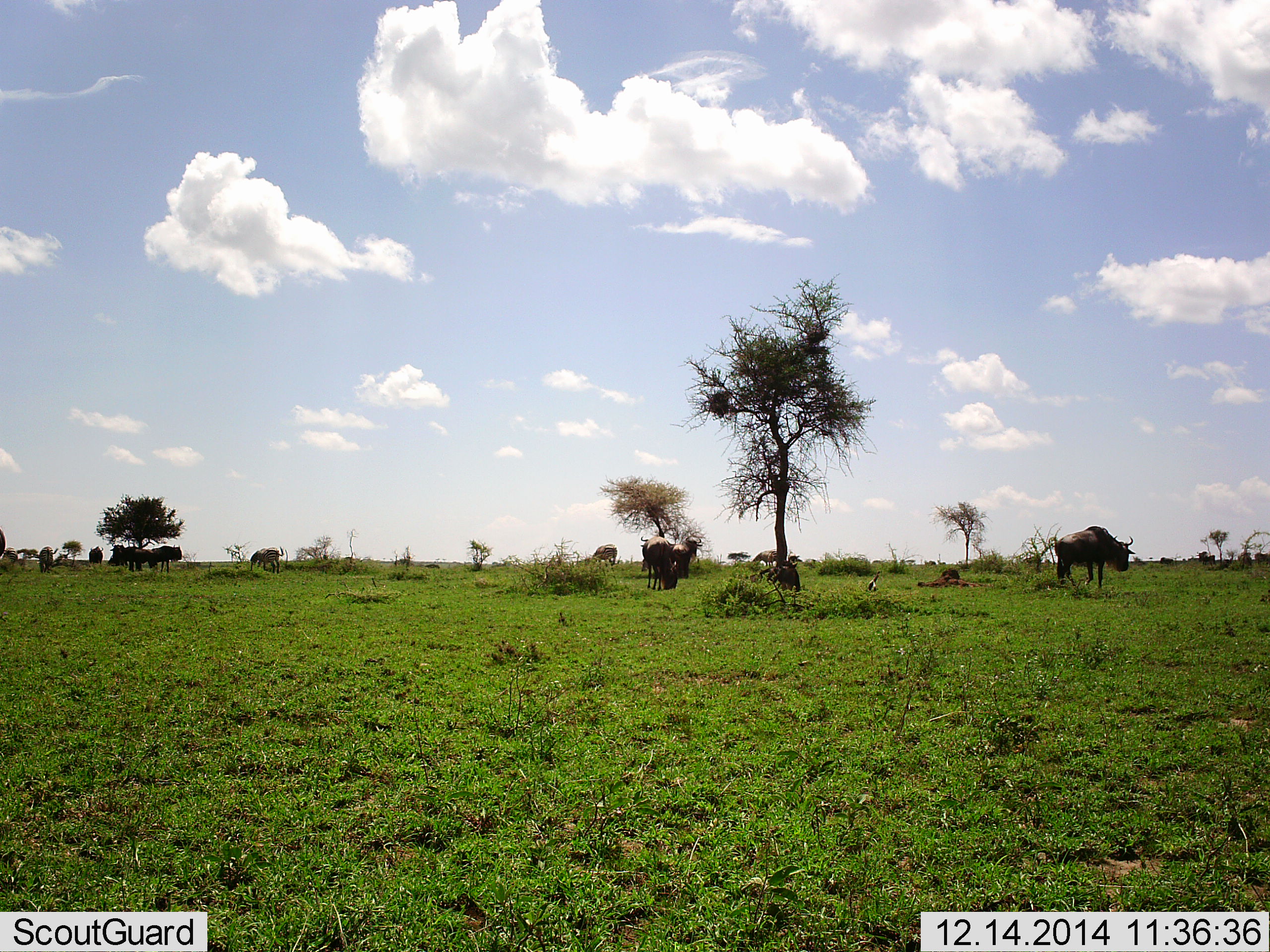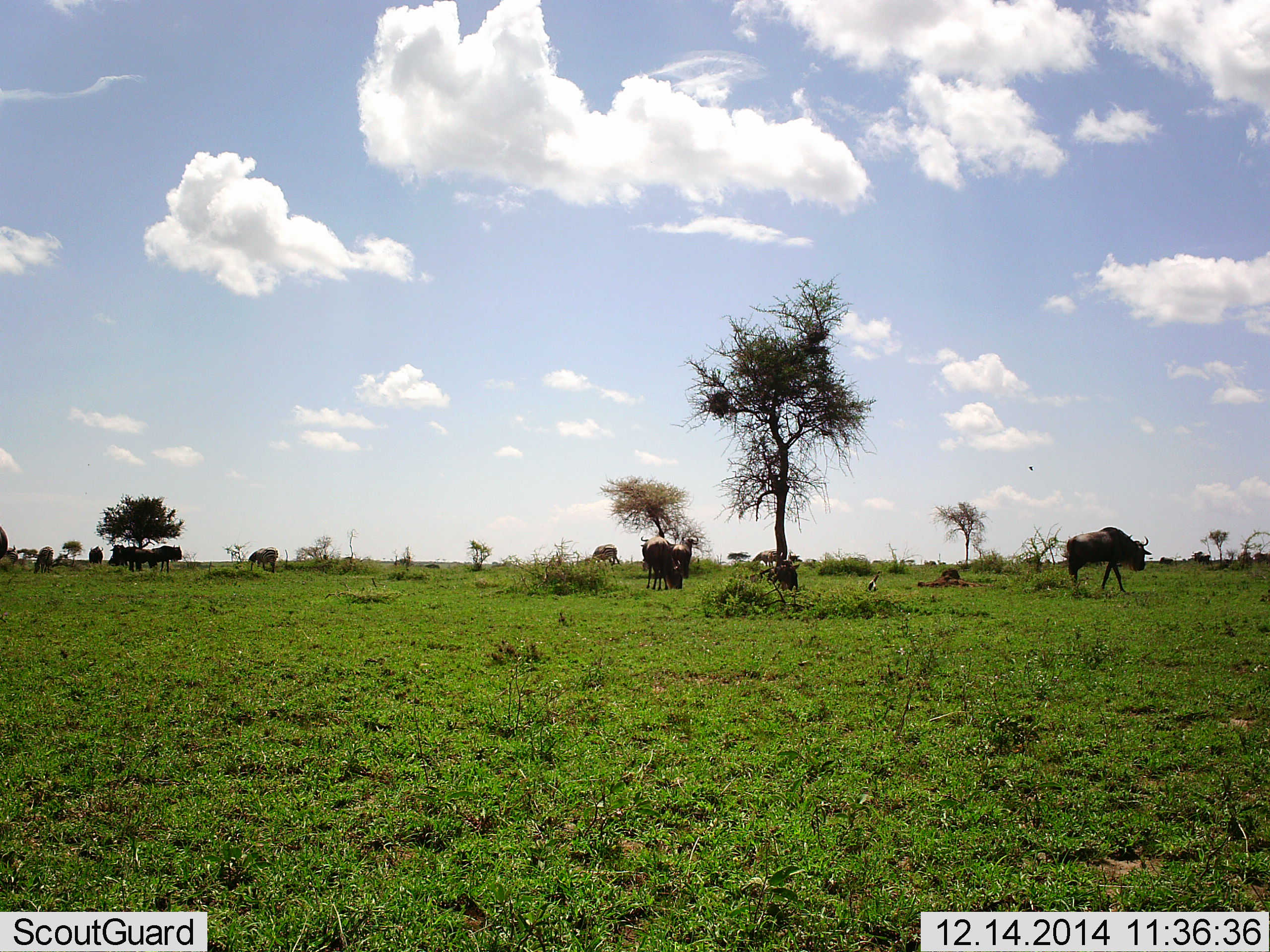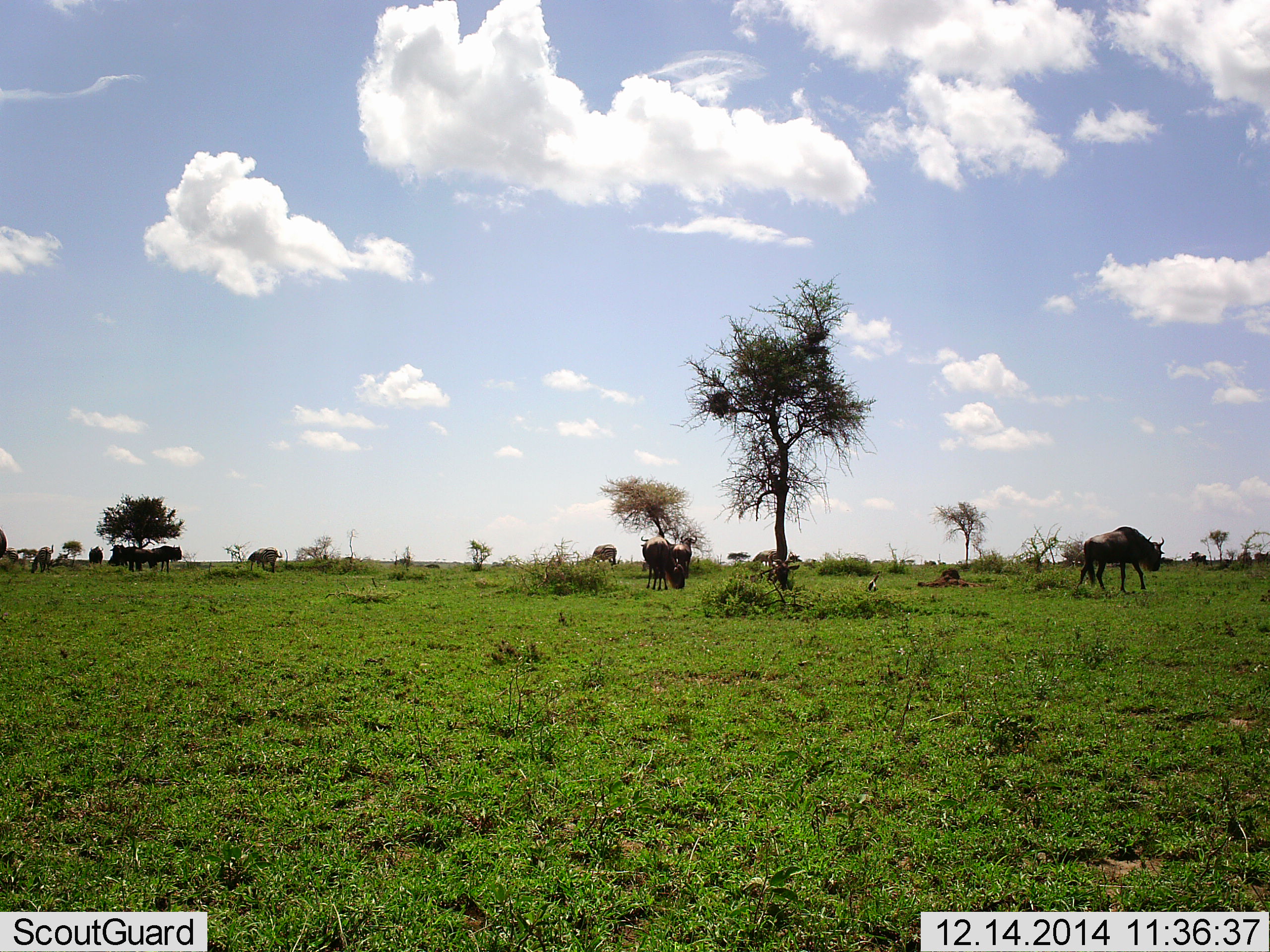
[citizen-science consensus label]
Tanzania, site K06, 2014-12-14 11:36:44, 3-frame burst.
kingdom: Animalia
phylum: Chordata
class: Mammalia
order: Artiodactyla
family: Bovidae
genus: Connochaetes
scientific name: Connochaetes taurinus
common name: blue wildebeest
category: wildebeest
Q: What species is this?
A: Wildebeest (blue wildebeest) (Connochaetes taurinus).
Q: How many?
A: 11-50.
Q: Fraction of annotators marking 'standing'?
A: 70%.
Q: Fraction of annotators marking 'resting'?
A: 10%.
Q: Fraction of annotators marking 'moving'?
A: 30%.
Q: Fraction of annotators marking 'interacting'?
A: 0%.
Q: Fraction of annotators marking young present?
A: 0%.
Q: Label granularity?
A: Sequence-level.